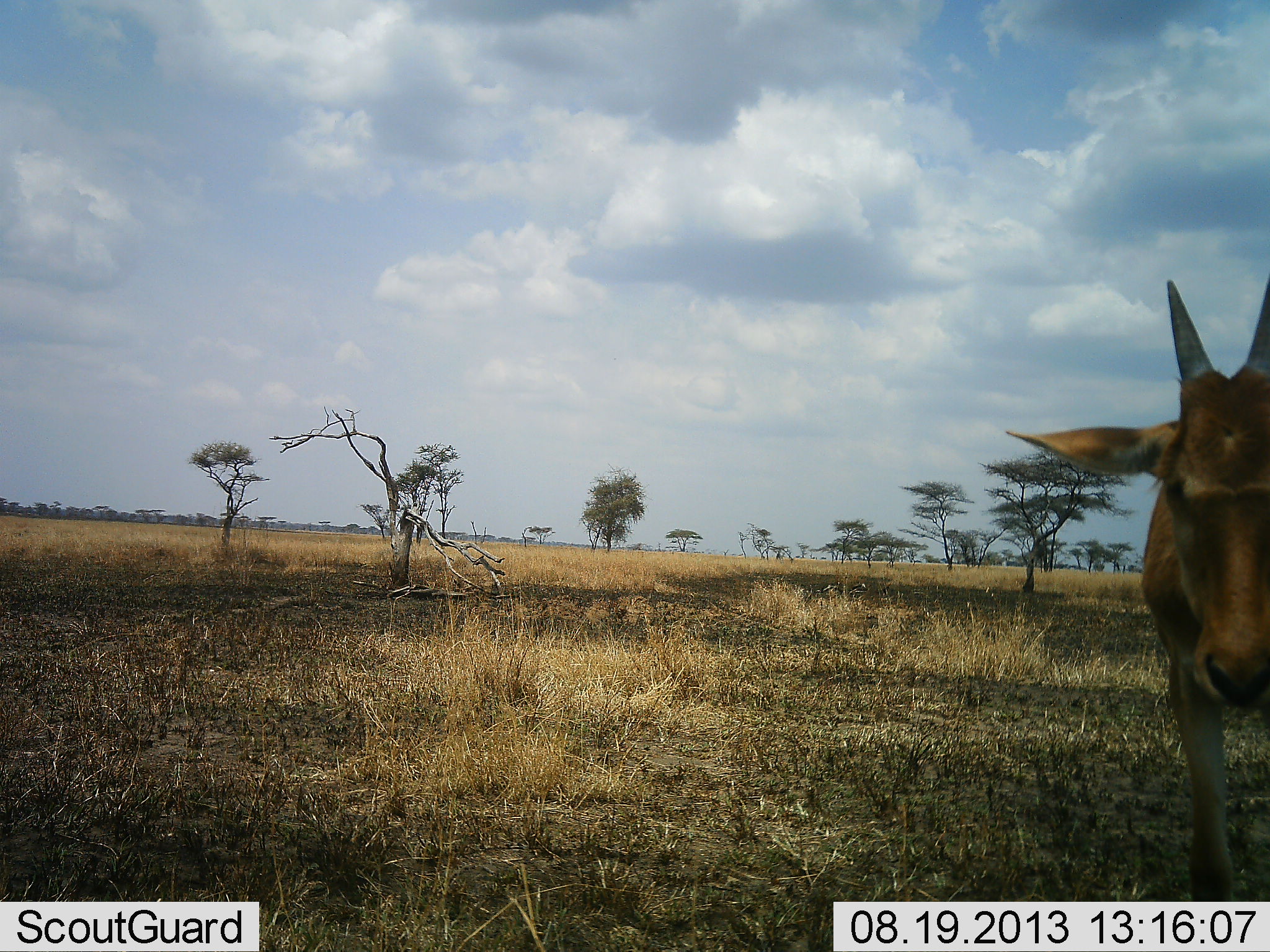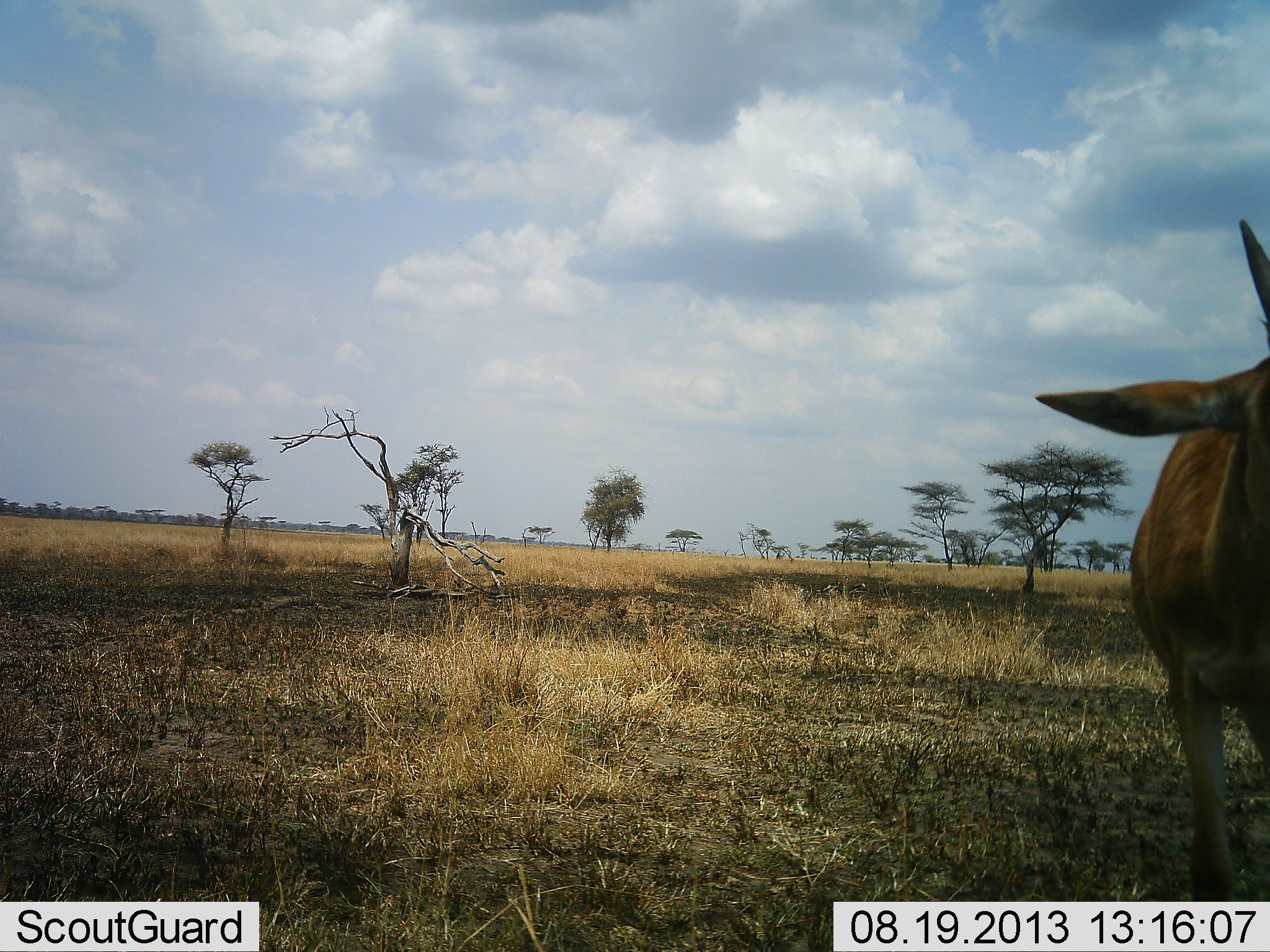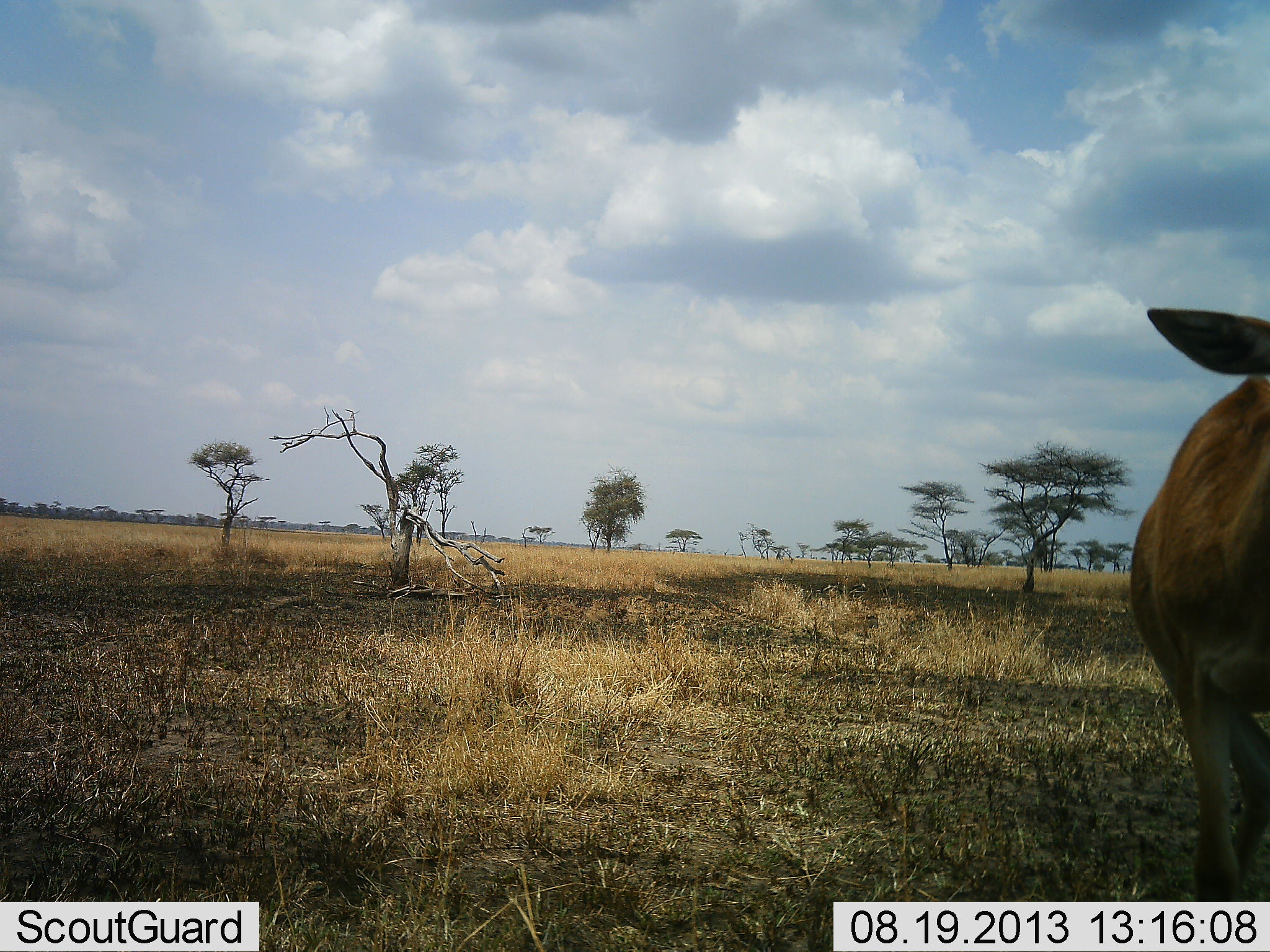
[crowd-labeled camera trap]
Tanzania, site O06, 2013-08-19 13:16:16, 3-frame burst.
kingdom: Animalia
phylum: Chordata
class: Mammalia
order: Artiodactyla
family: Bovidae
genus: Alcelaphus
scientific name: Alcelaphus buselaphus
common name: hartebeest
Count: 1.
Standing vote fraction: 100%.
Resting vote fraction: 0%.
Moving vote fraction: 0%.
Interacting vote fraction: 0%.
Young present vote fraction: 38%.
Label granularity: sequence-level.